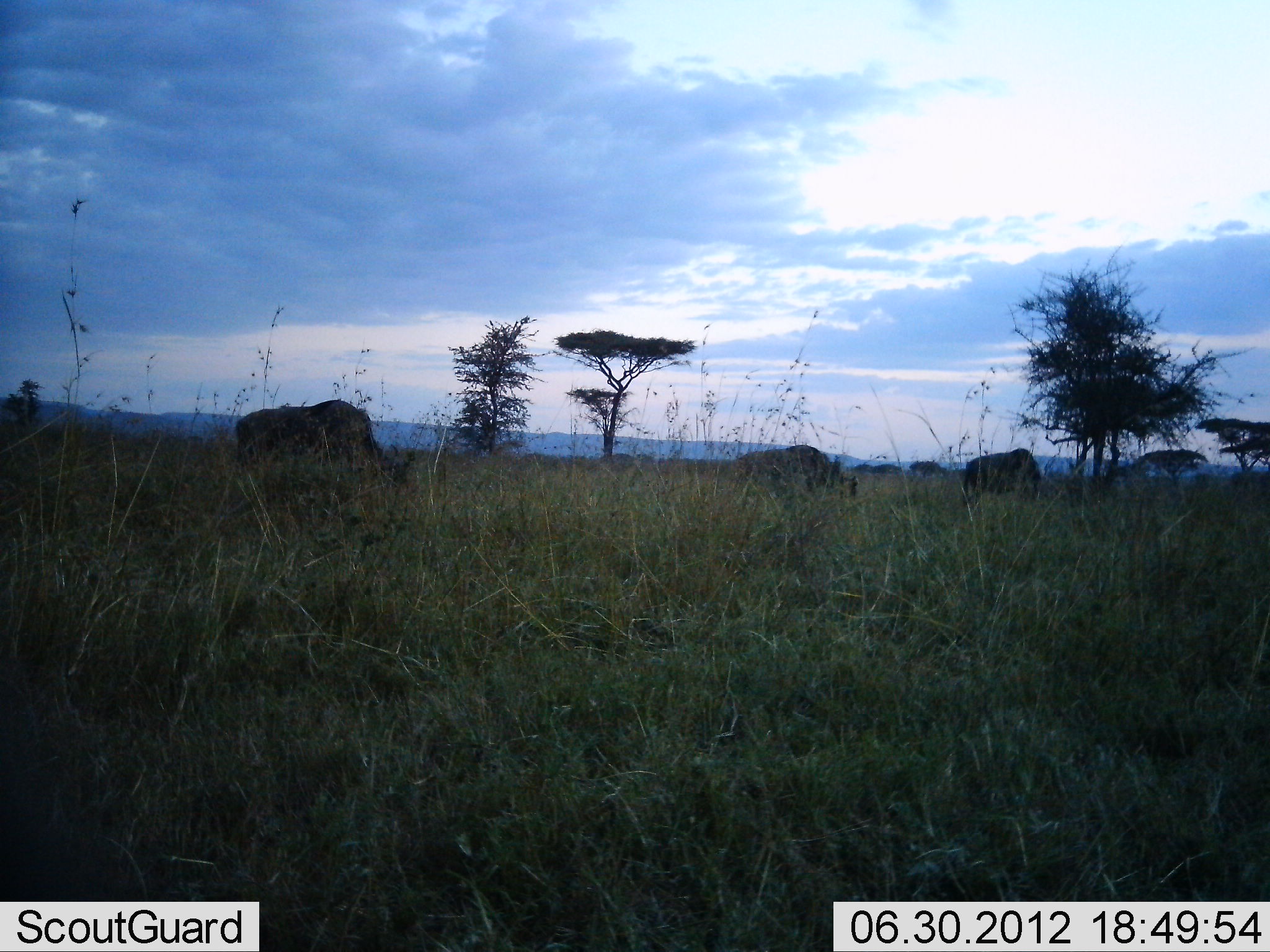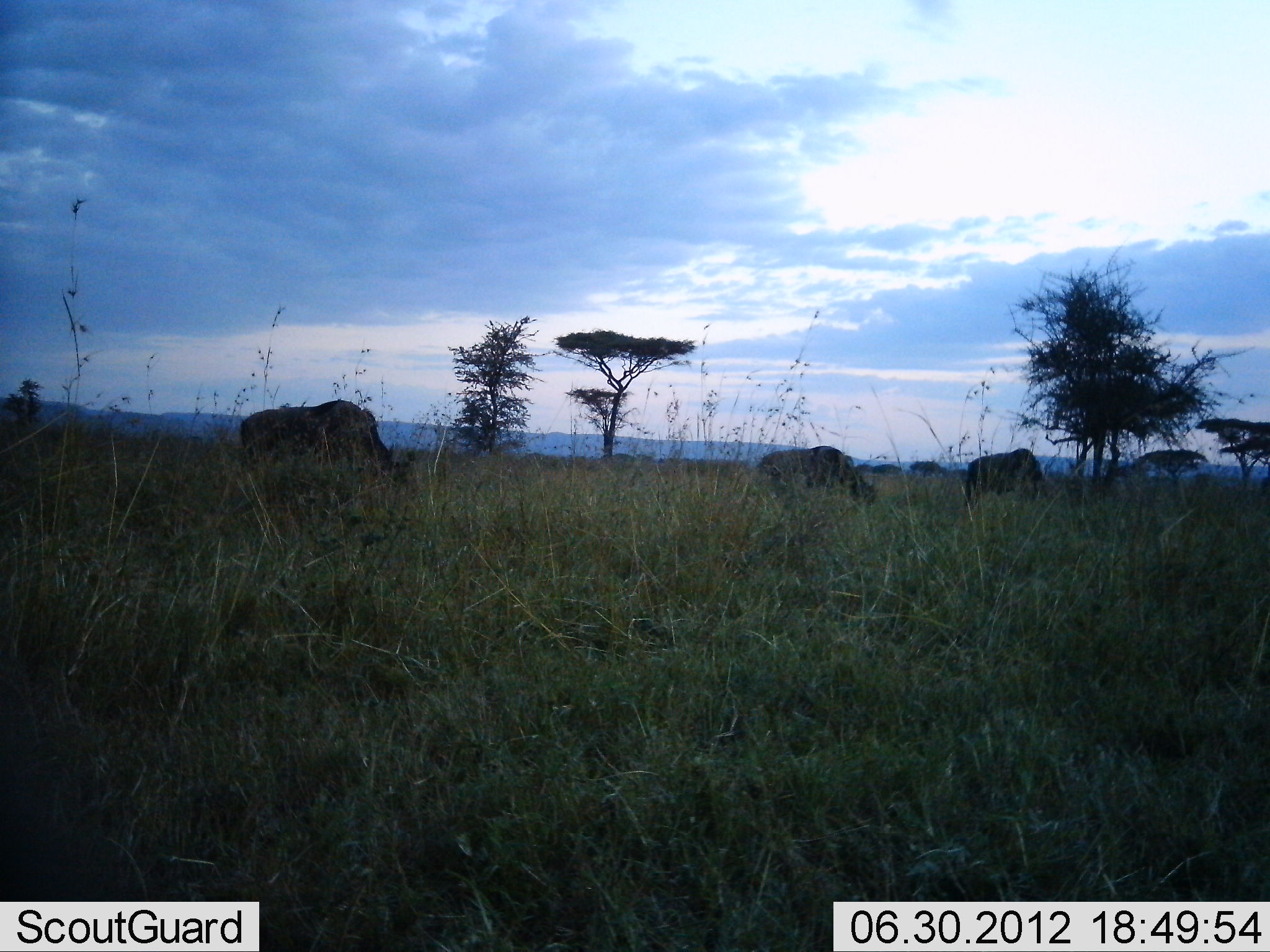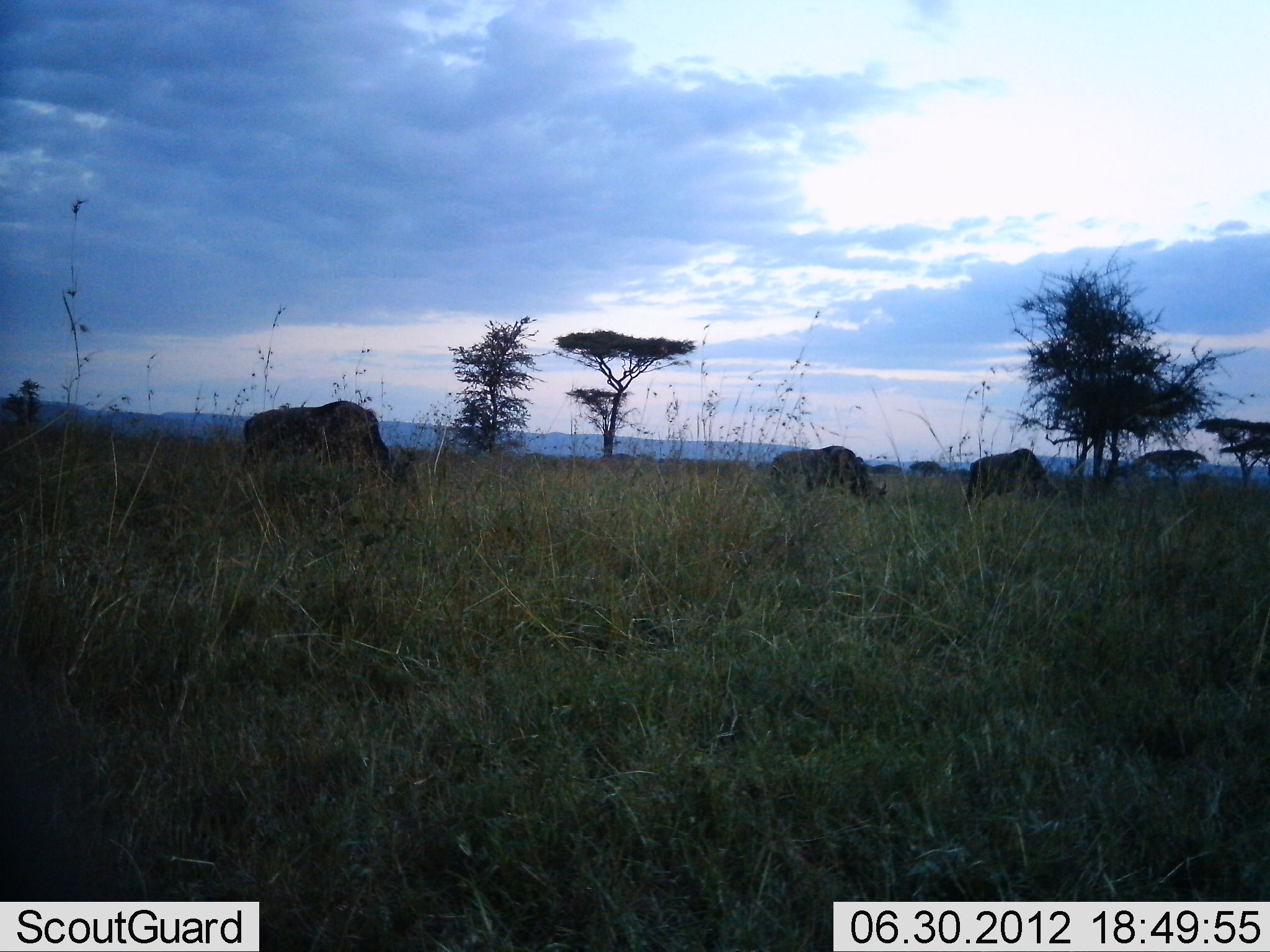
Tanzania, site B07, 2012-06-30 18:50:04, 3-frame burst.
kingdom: Animalia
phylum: Chordata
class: Mammalia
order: Artiodactyla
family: Bovidae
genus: Connochaetes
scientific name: Connochaetes taurinus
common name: blue wildebeest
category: wildebeest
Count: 4.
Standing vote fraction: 10%.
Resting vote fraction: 0%.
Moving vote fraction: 40%.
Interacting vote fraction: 0%.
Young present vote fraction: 0%.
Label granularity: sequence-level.